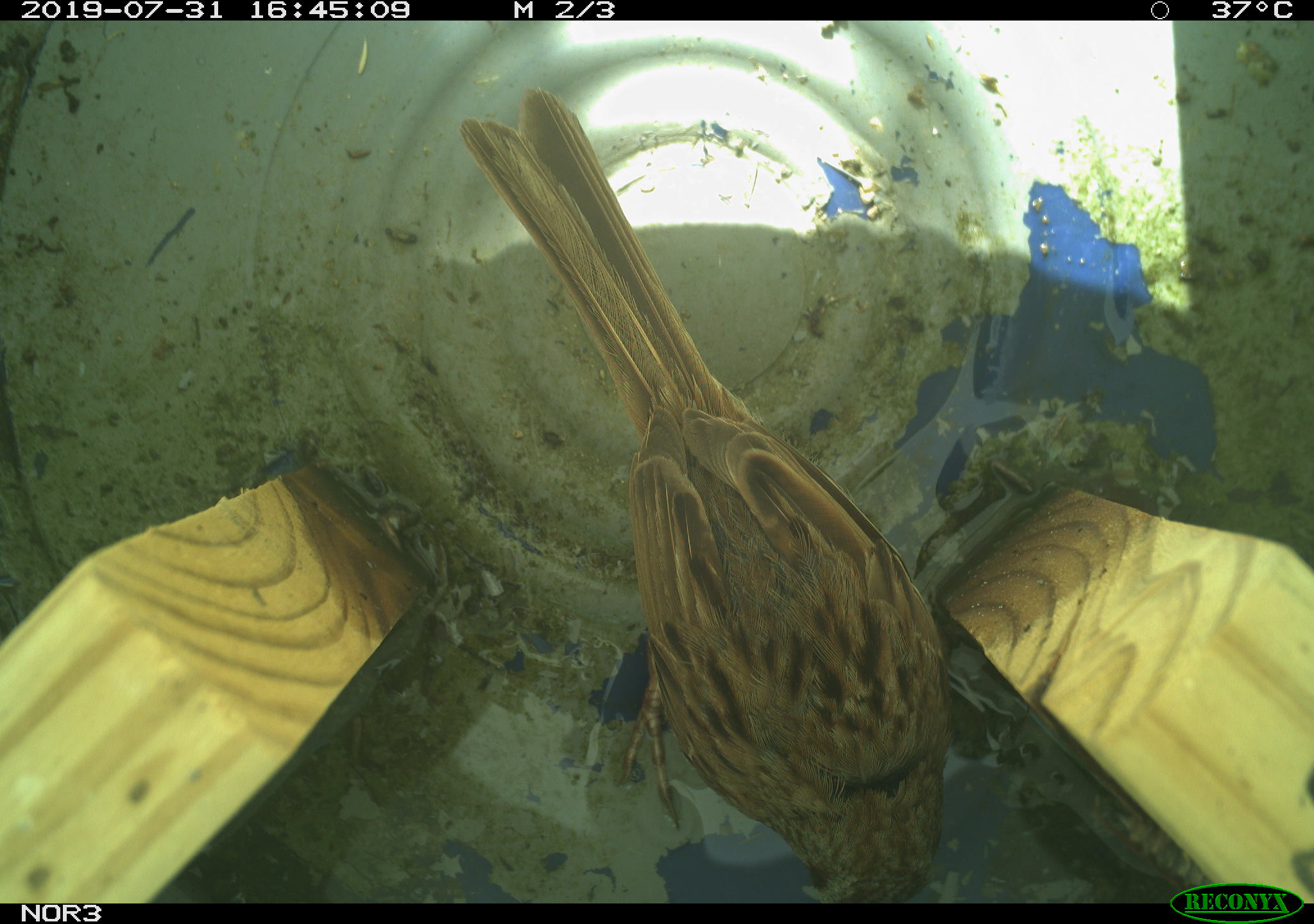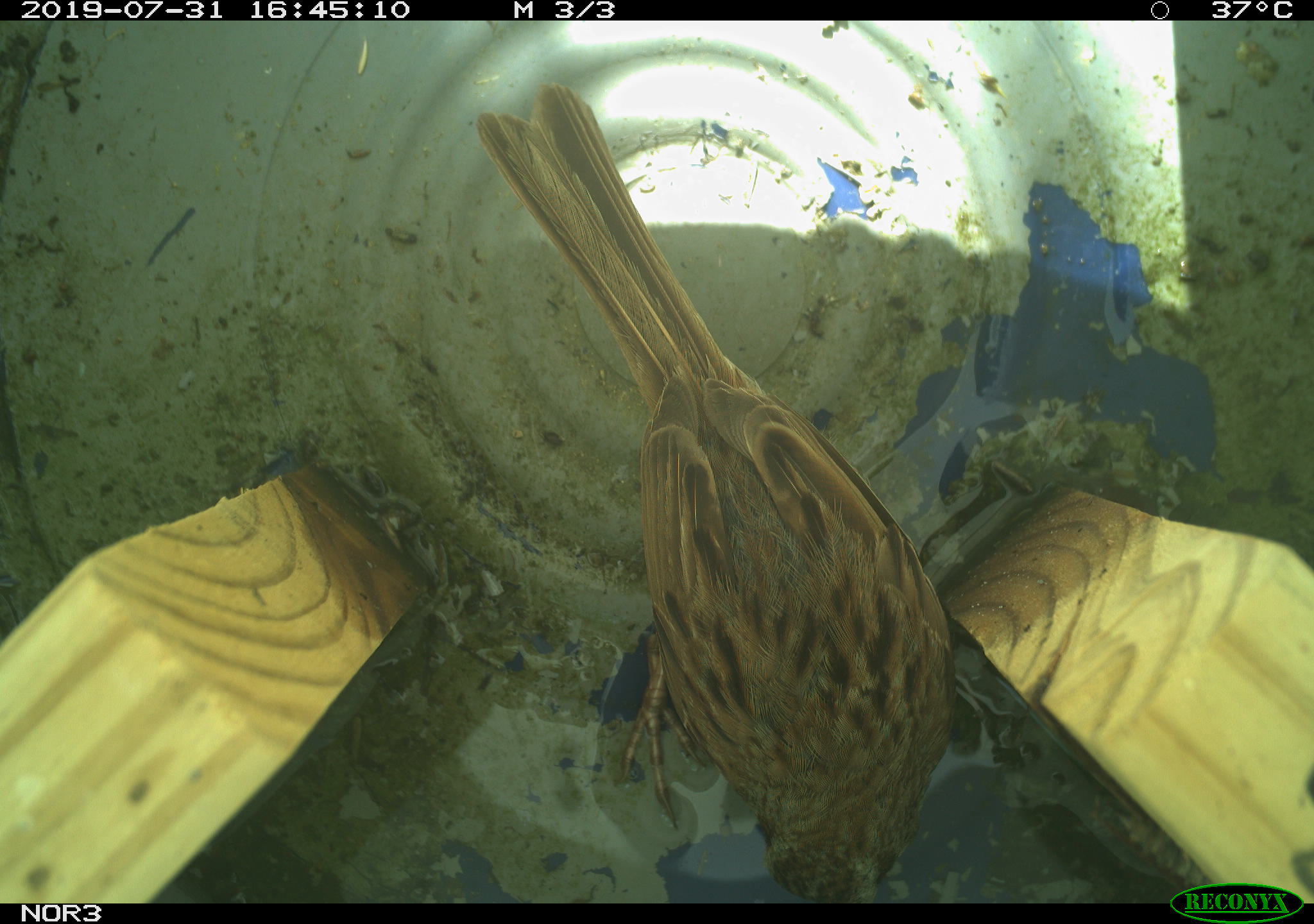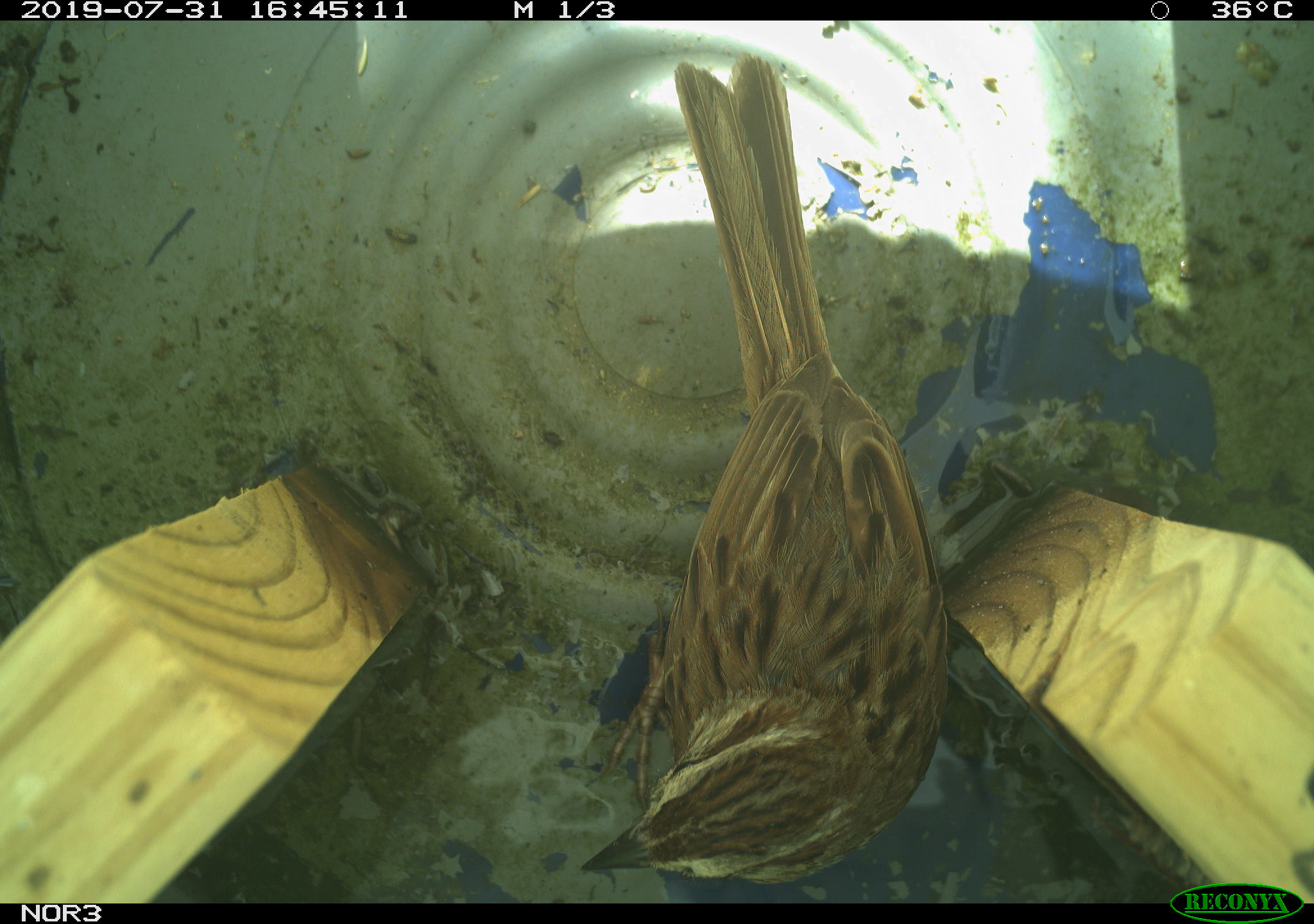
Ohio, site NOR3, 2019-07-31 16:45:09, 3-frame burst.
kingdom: Animalia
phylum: Chordata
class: Aves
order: Passeriformes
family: Passerellidae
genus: Melospiza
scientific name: Melospiza melodia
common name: song sparrow